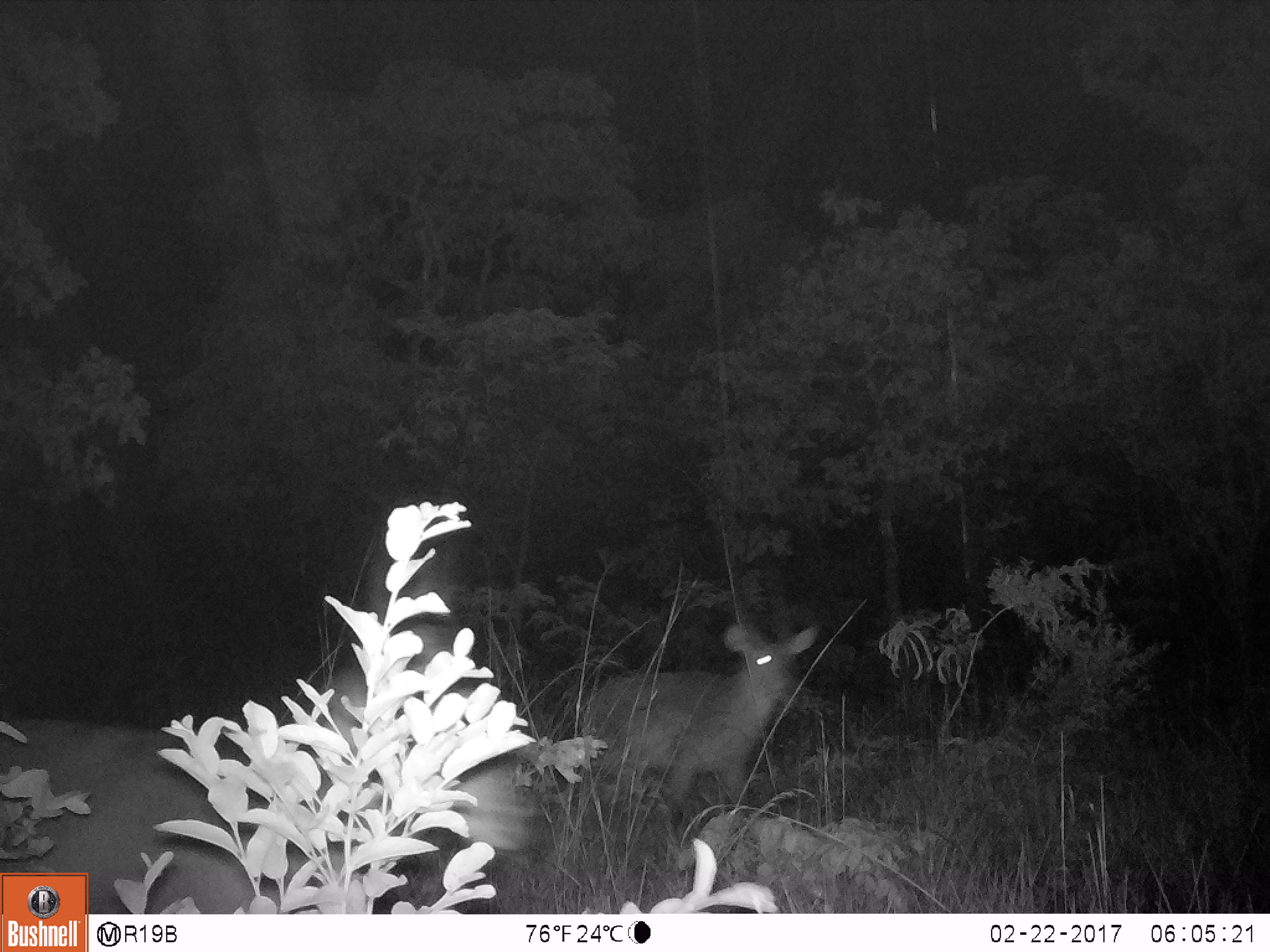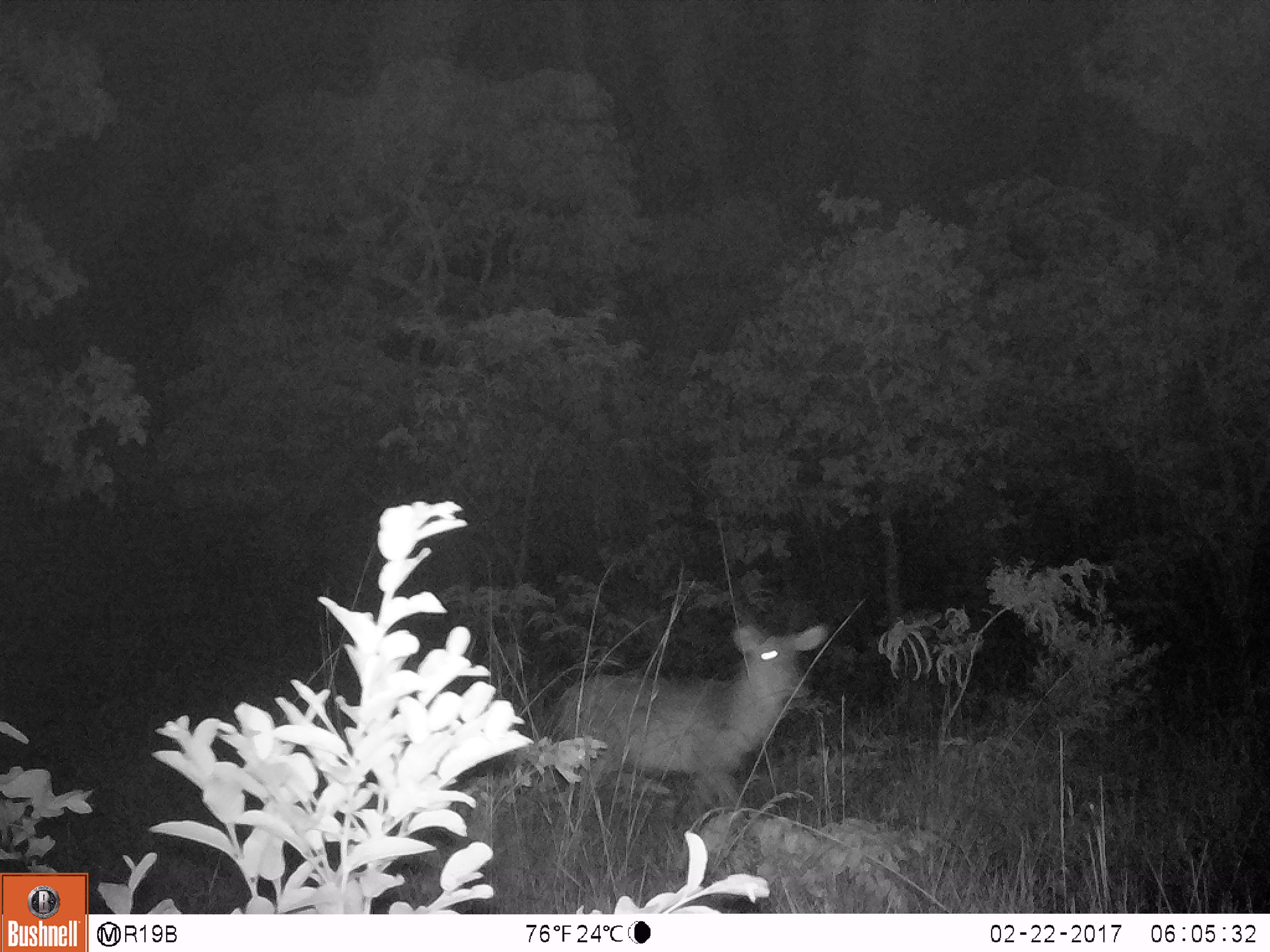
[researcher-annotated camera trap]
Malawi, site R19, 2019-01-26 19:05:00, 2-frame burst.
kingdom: Animalia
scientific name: Animalia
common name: other animal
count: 2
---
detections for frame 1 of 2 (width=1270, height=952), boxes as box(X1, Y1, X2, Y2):
other animal: box(3, 509, 548, 869); box(561, 602, 841, 819)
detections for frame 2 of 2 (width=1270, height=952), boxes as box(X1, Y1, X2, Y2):
other animal: box(529, 617, 838, 827)